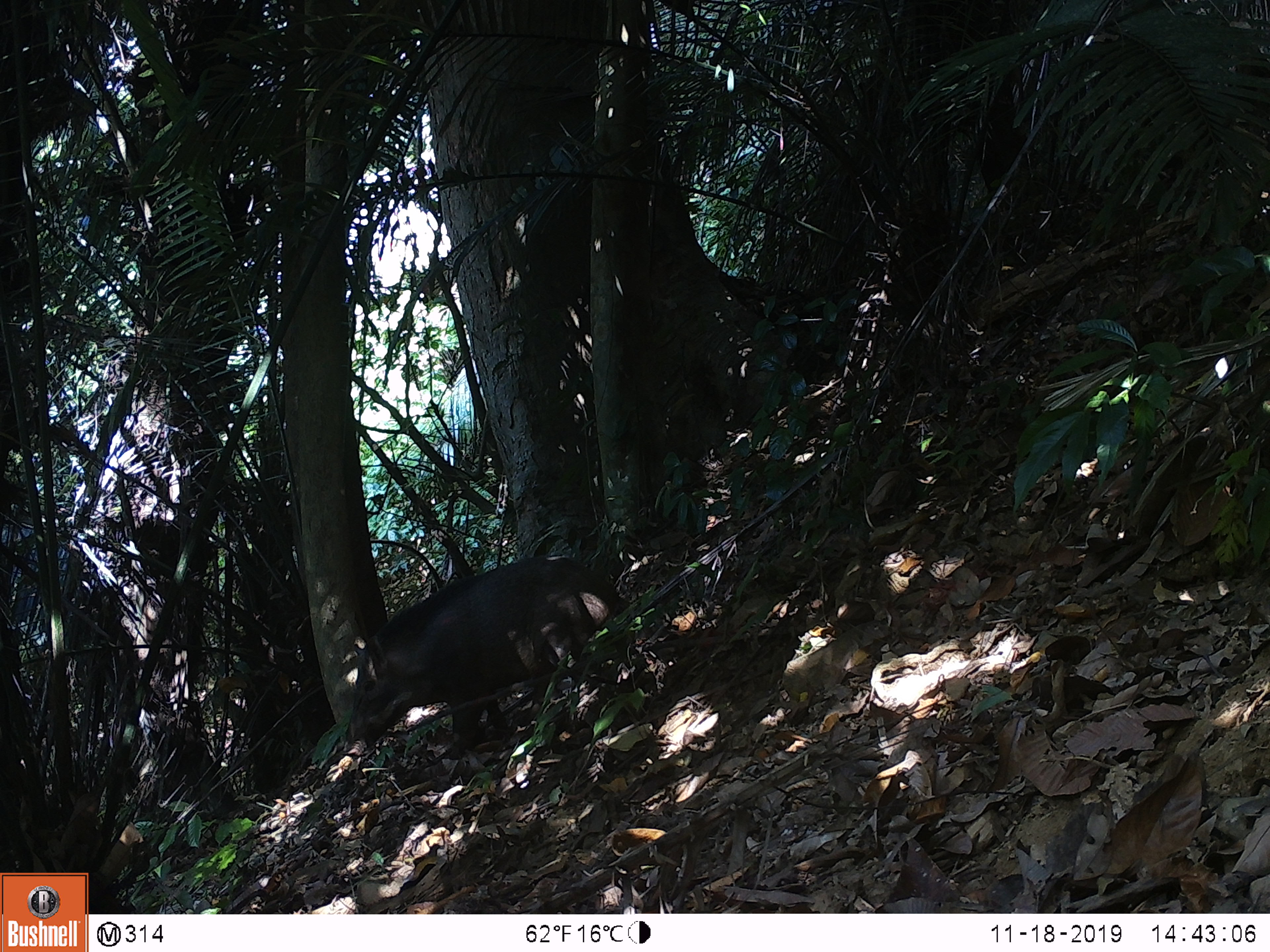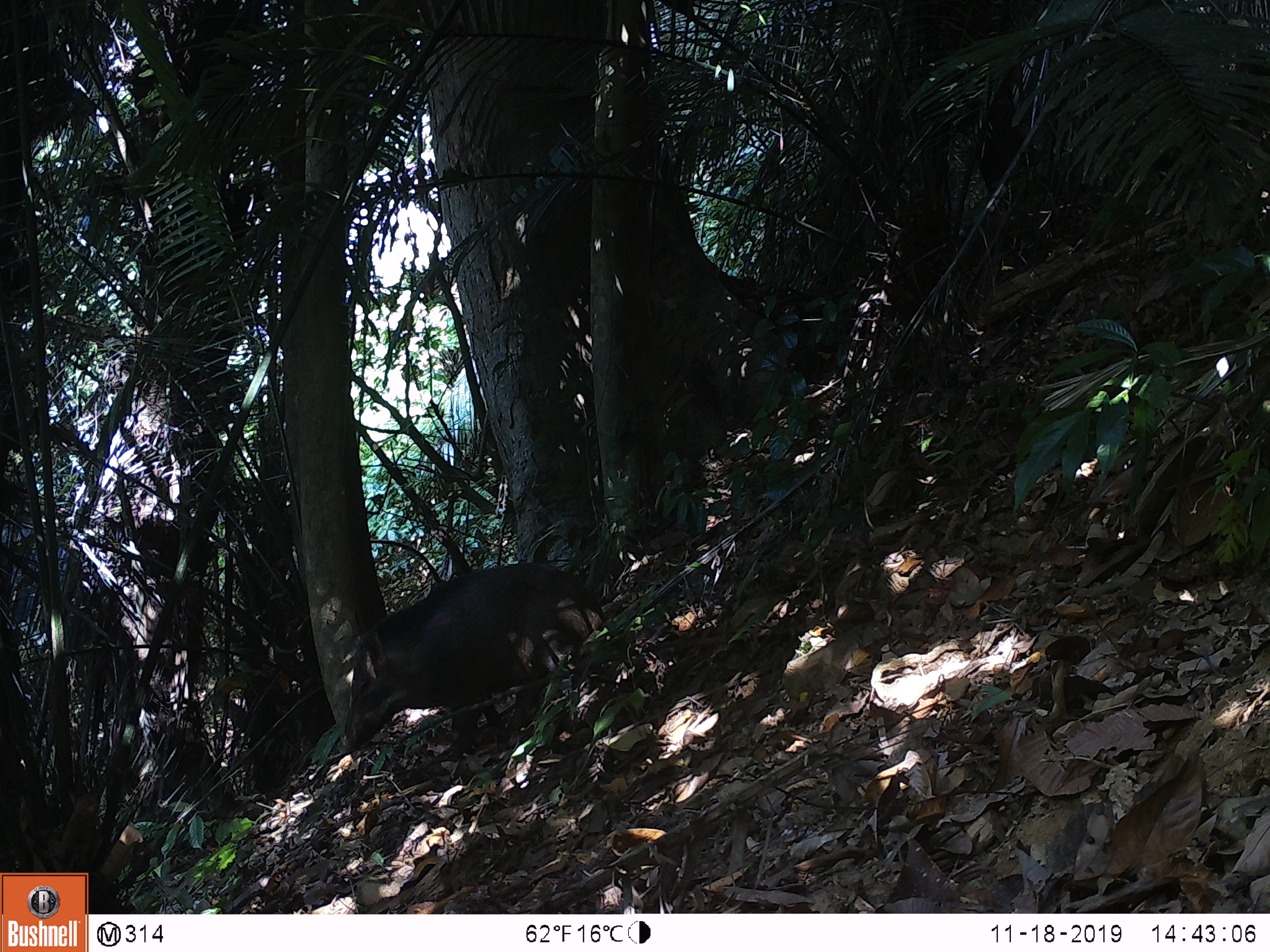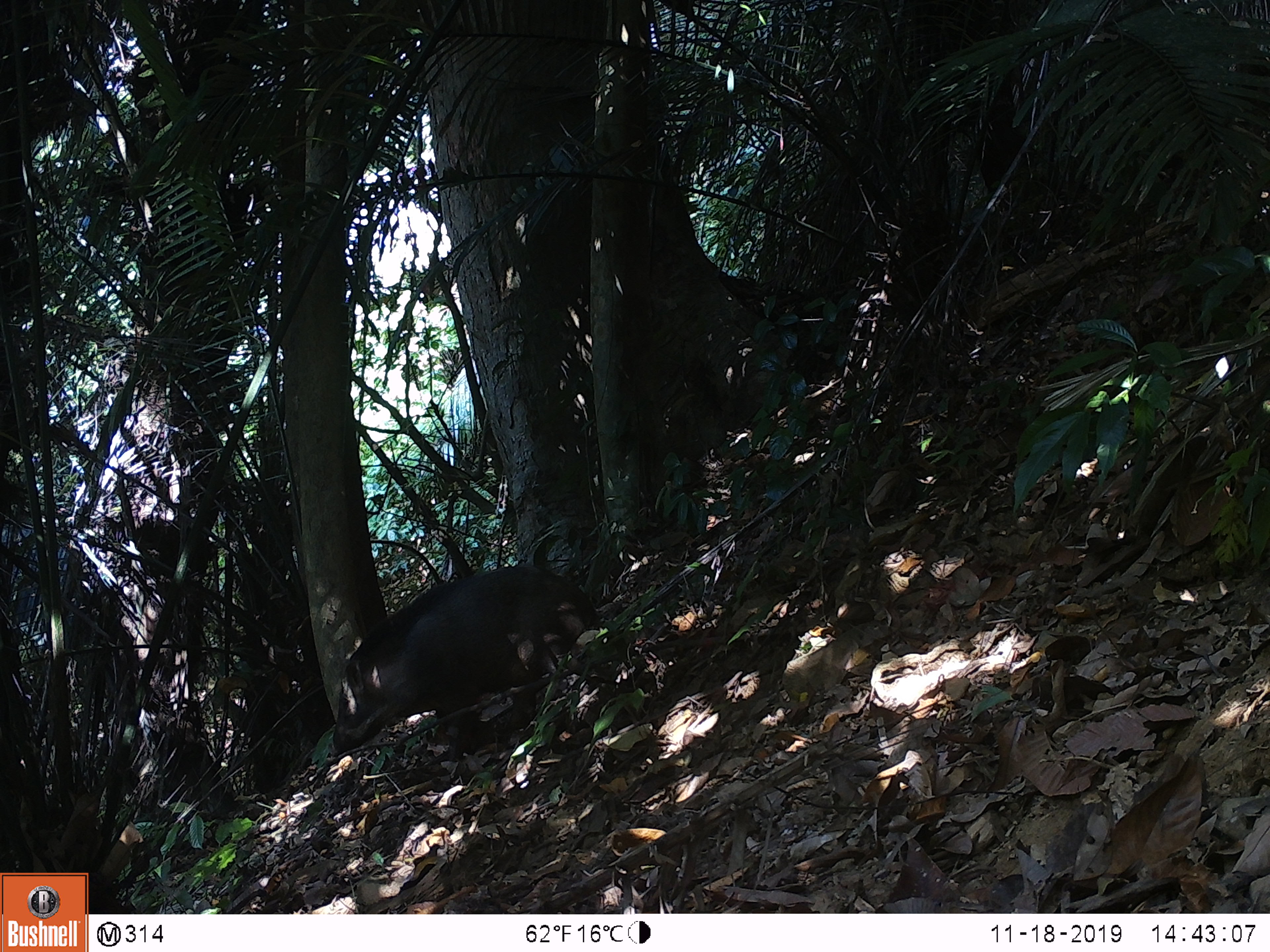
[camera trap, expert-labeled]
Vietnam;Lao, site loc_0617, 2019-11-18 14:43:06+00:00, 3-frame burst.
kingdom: Animalia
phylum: Chordata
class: Mammalia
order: Artiodactyla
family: Suidae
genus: Sus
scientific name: Sus scrofa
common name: eurasian wild pig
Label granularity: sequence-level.